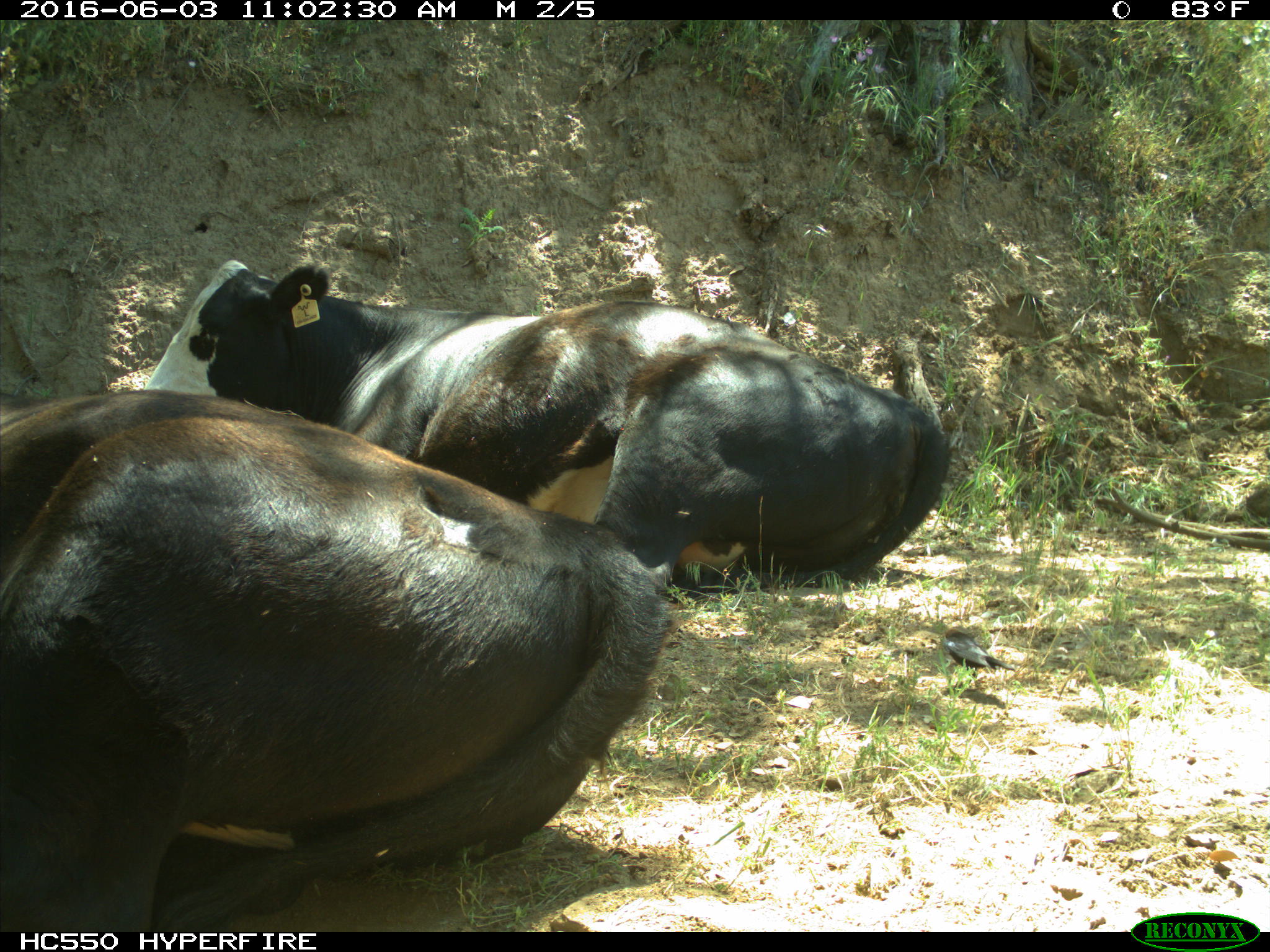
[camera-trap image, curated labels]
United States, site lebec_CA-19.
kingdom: Animalia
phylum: Chordata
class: Mammalia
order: Artiodactyla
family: Bovidae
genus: Bos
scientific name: Bos taurus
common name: domestic cow